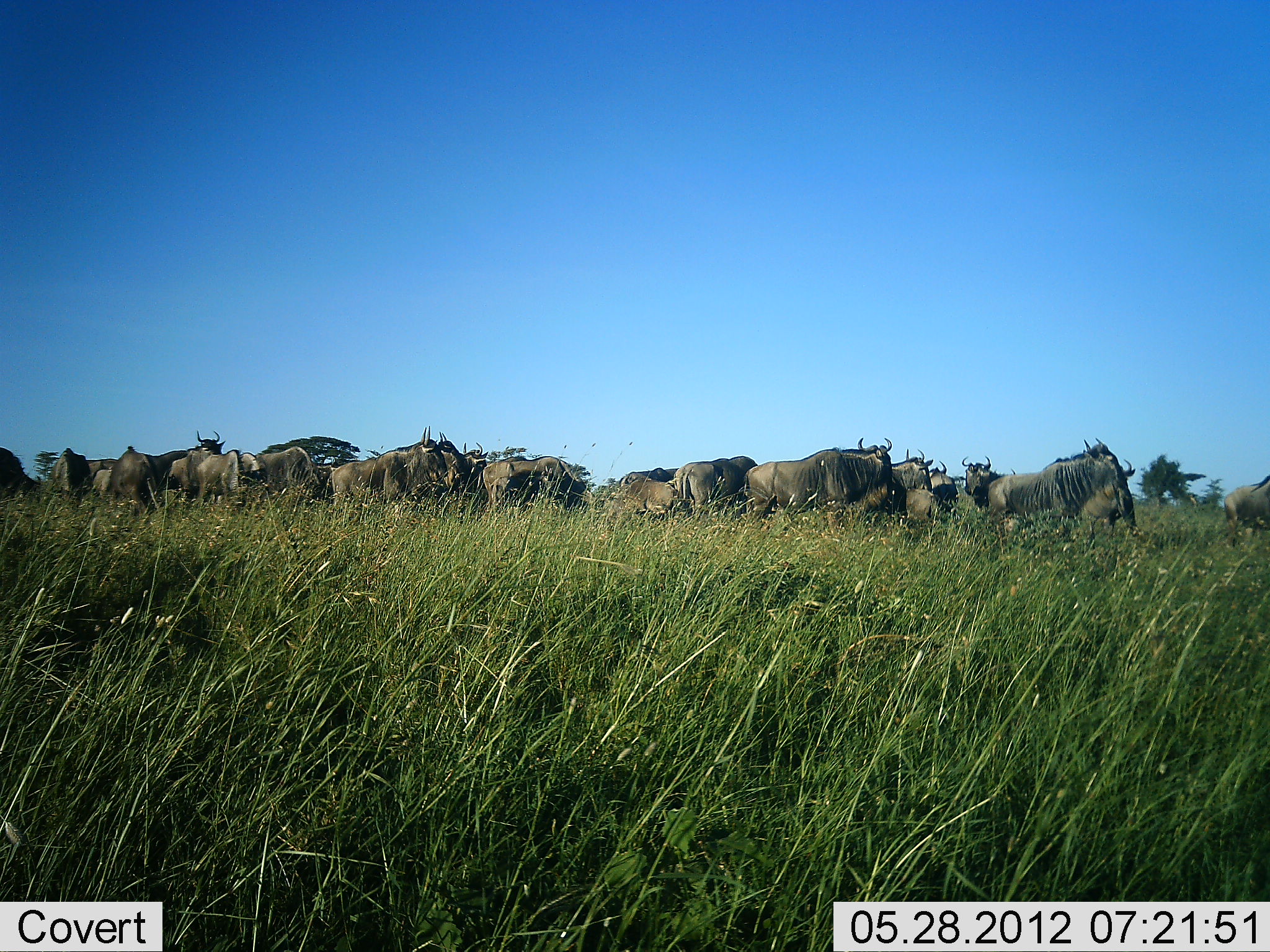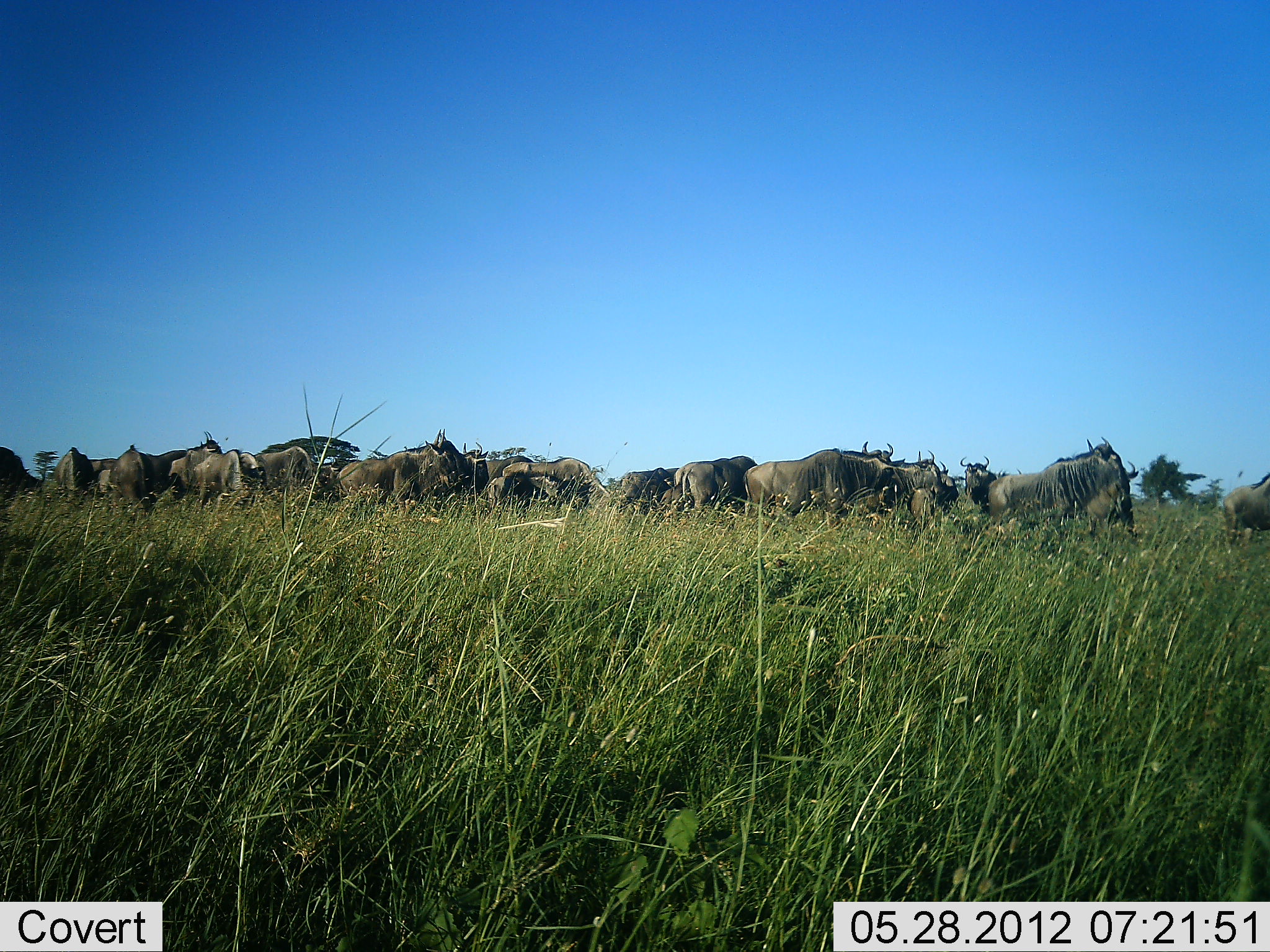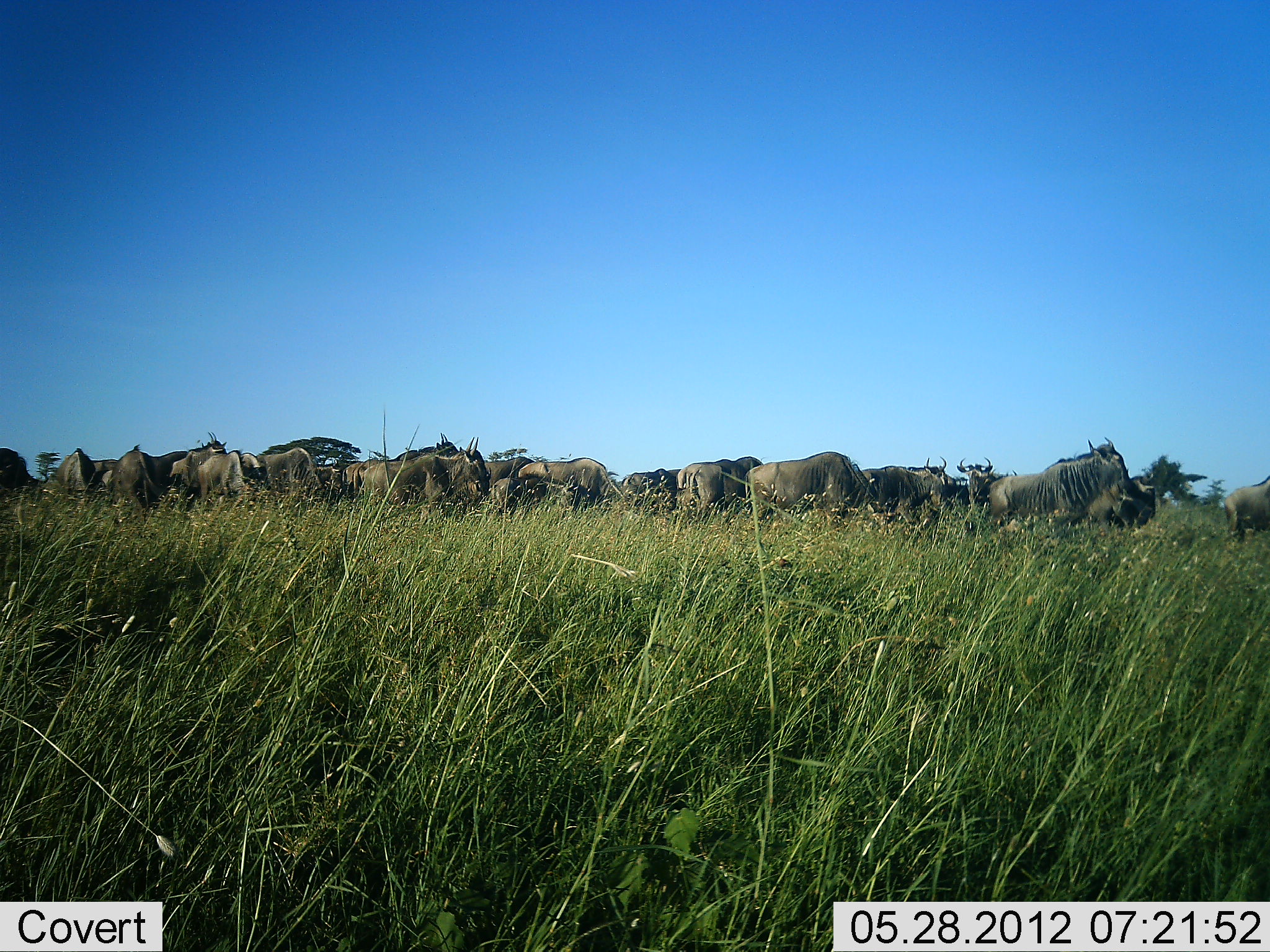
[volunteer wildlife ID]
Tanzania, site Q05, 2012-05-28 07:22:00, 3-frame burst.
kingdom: Animalia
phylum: Chordata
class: Mammalia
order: Artiodactyla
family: Bovidae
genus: Connochaetes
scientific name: Connochaetes taurinus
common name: blue wildebeest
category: wildebeest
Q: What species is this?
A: Wildebeest (blue wildebeest) (Connochaetes taurinus).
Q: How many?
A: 11-50.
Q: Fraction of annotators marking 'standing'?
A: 81%.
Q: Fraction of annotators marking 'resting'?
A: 12%.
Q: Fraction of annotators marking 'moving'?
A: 44%.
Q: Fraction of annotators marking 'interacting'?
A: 6%.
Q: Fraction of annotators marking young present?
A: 0%.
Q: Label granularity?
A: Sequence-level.